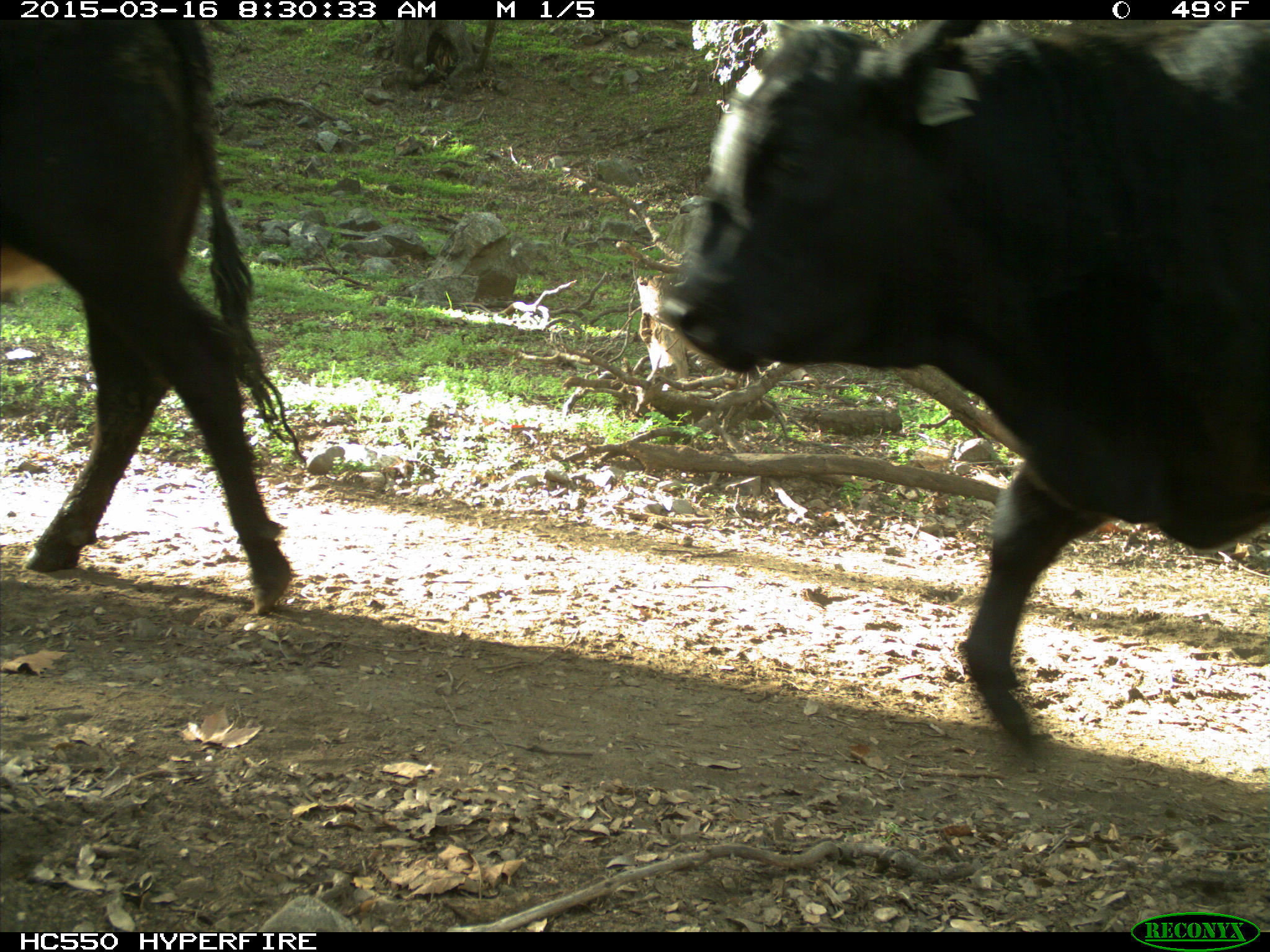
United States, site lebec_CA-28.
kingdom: Animalia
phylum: Chordata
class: Mammalia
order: Artiodactyla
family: Bovidae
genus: Bos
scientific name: Bos taurus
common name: domestic cow